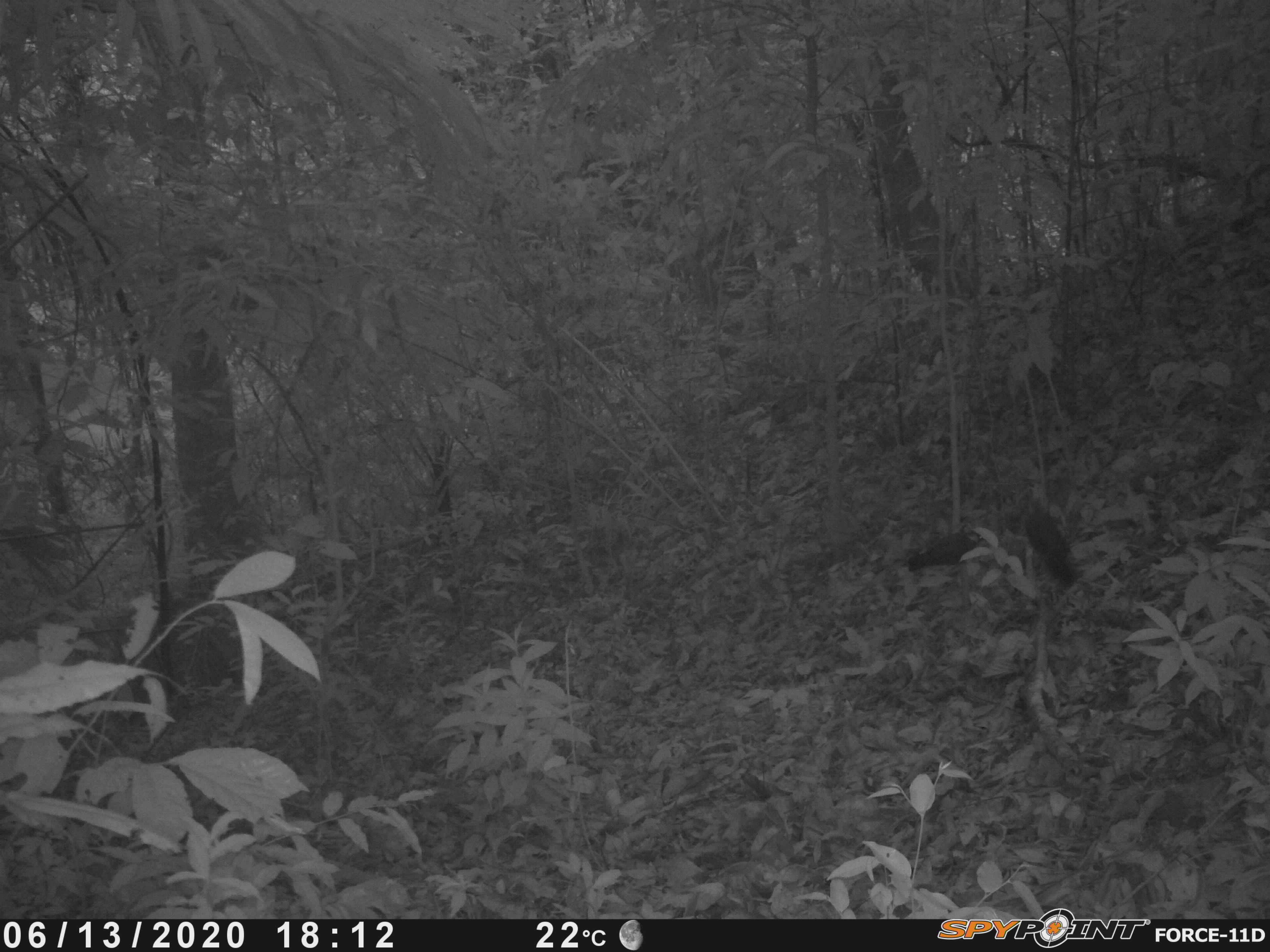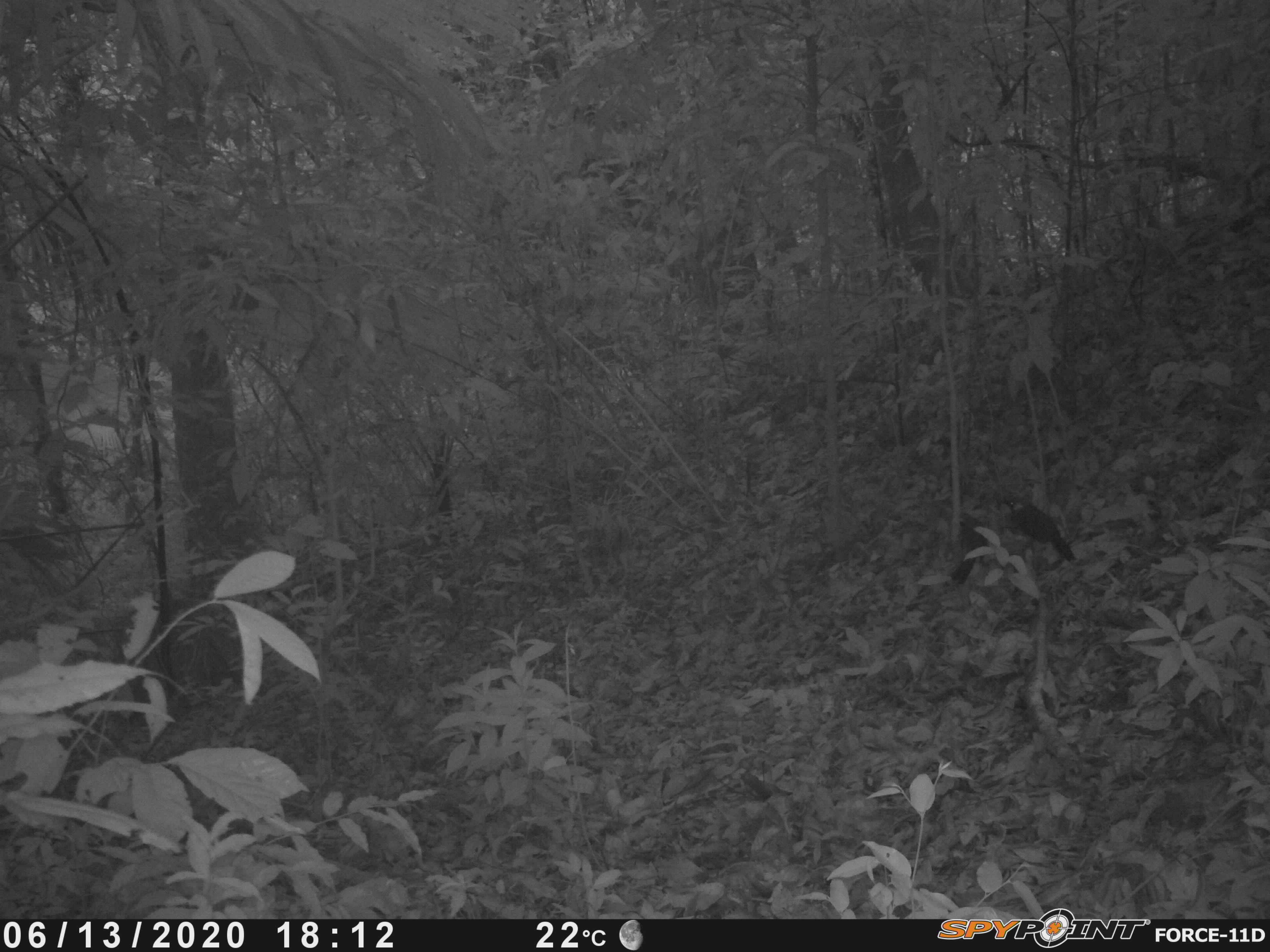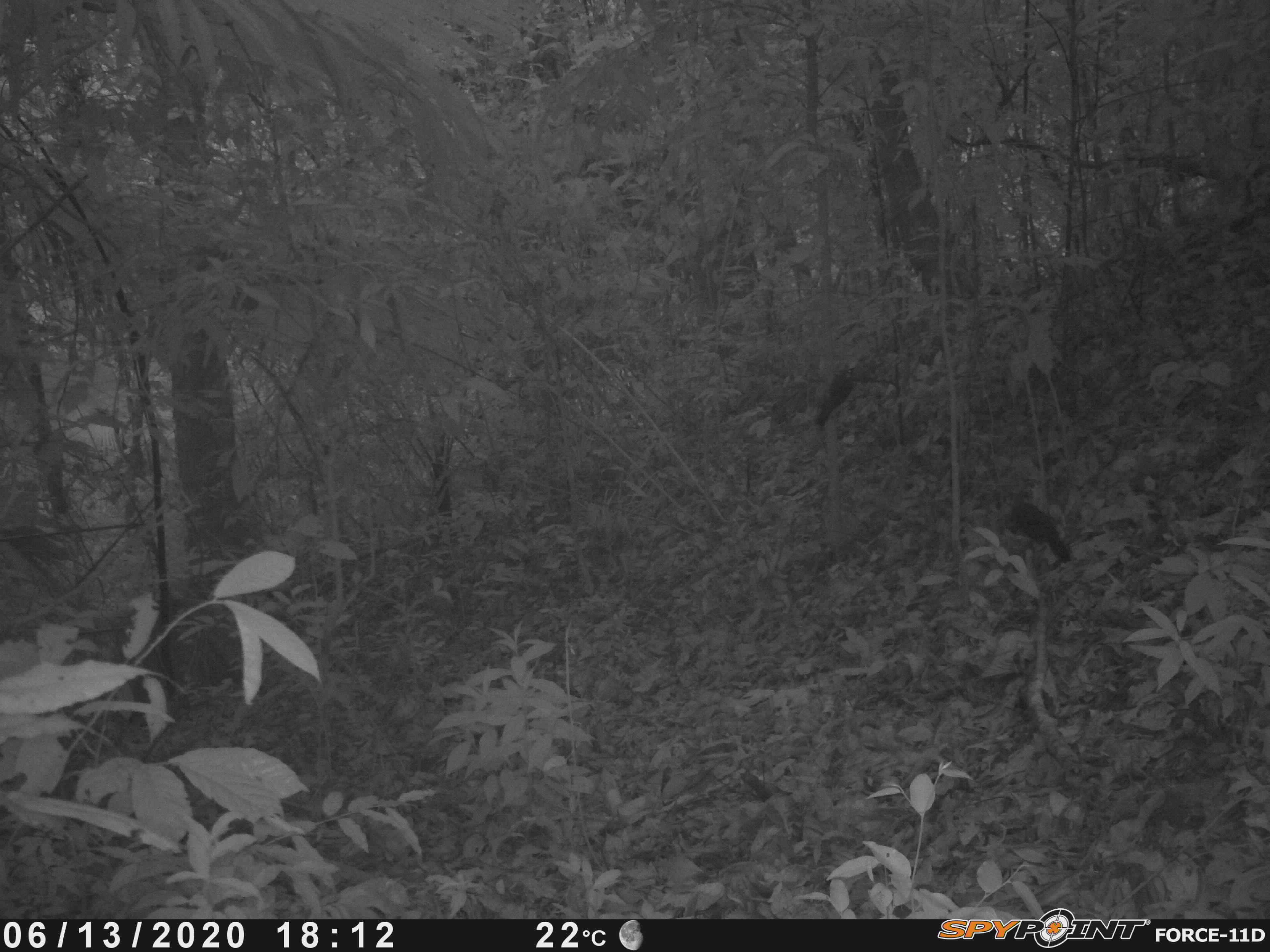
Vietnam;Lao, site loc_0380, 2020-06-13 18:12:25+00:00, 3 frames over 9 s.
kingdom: Animalia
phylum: Chordata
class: Aves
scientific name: Aves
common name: bird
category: unidentified bird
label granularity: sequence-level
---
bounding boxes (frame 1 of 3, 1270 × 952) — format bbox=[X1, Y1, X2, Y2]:
unidentified bird: bbox=[1014, 491, 1078, 587]; bbox=[906, 527, 982, 585]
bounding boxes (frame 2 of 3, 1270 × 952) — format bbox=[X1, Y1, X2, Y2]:
unidentified bird: bbox=[999, 491, 1077, 562]; bbox=[950, 511, 990, 586]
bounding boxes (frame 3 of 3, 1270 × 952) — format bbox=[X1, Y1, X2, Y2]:
unidentified bird: bbox=[1006, 486, 1072, 564]; bbox=[814, 361, 856, 426]